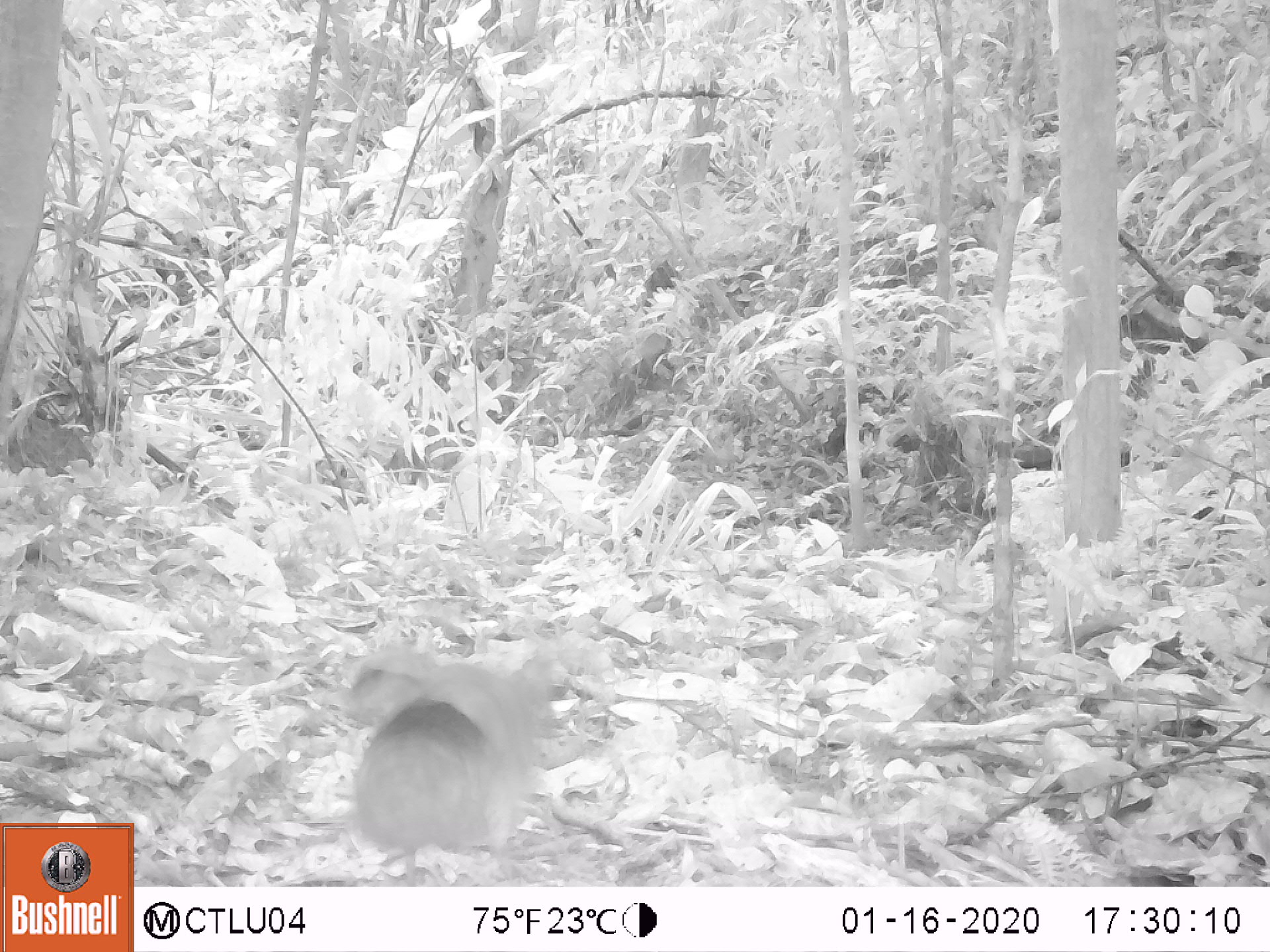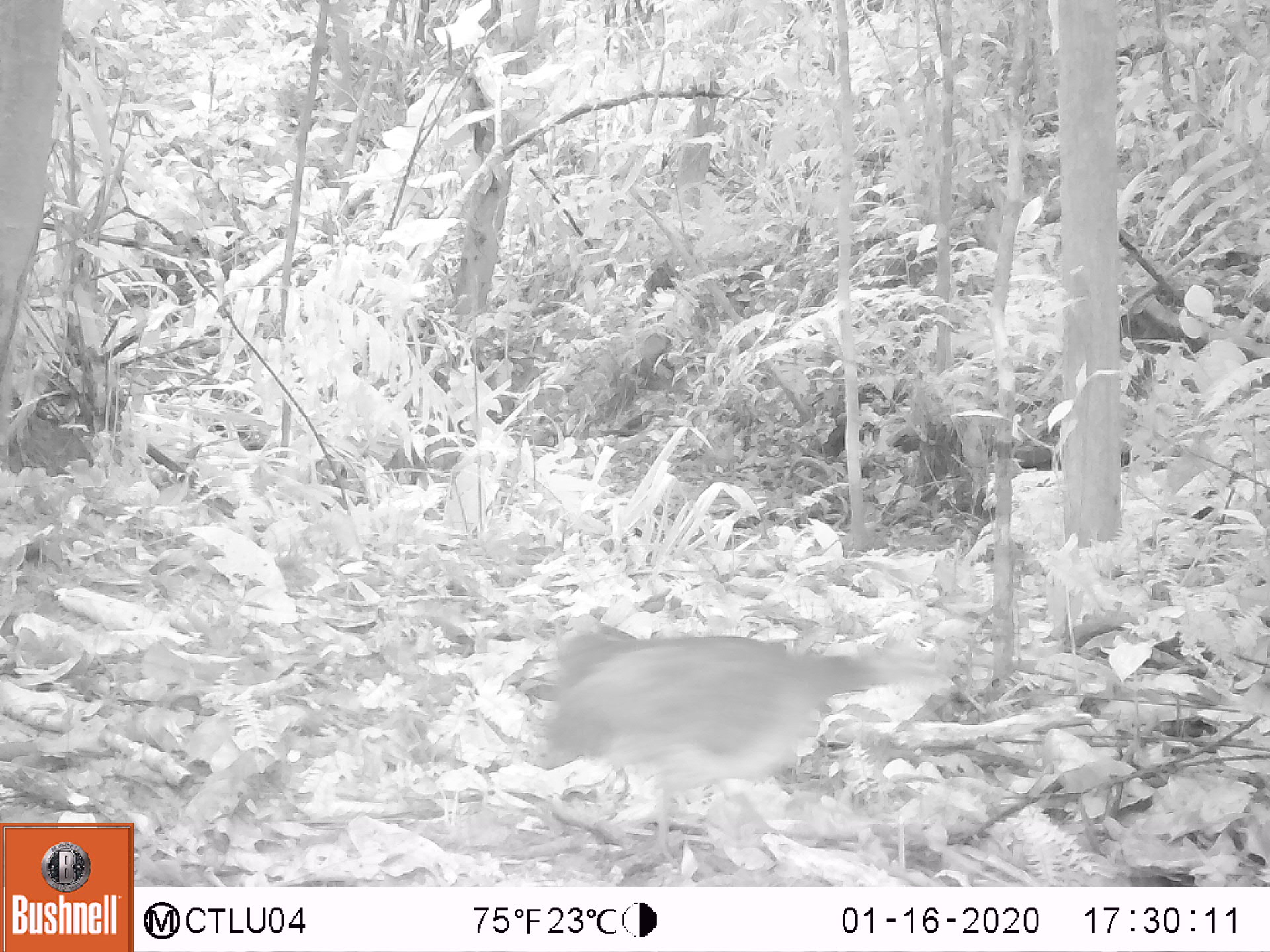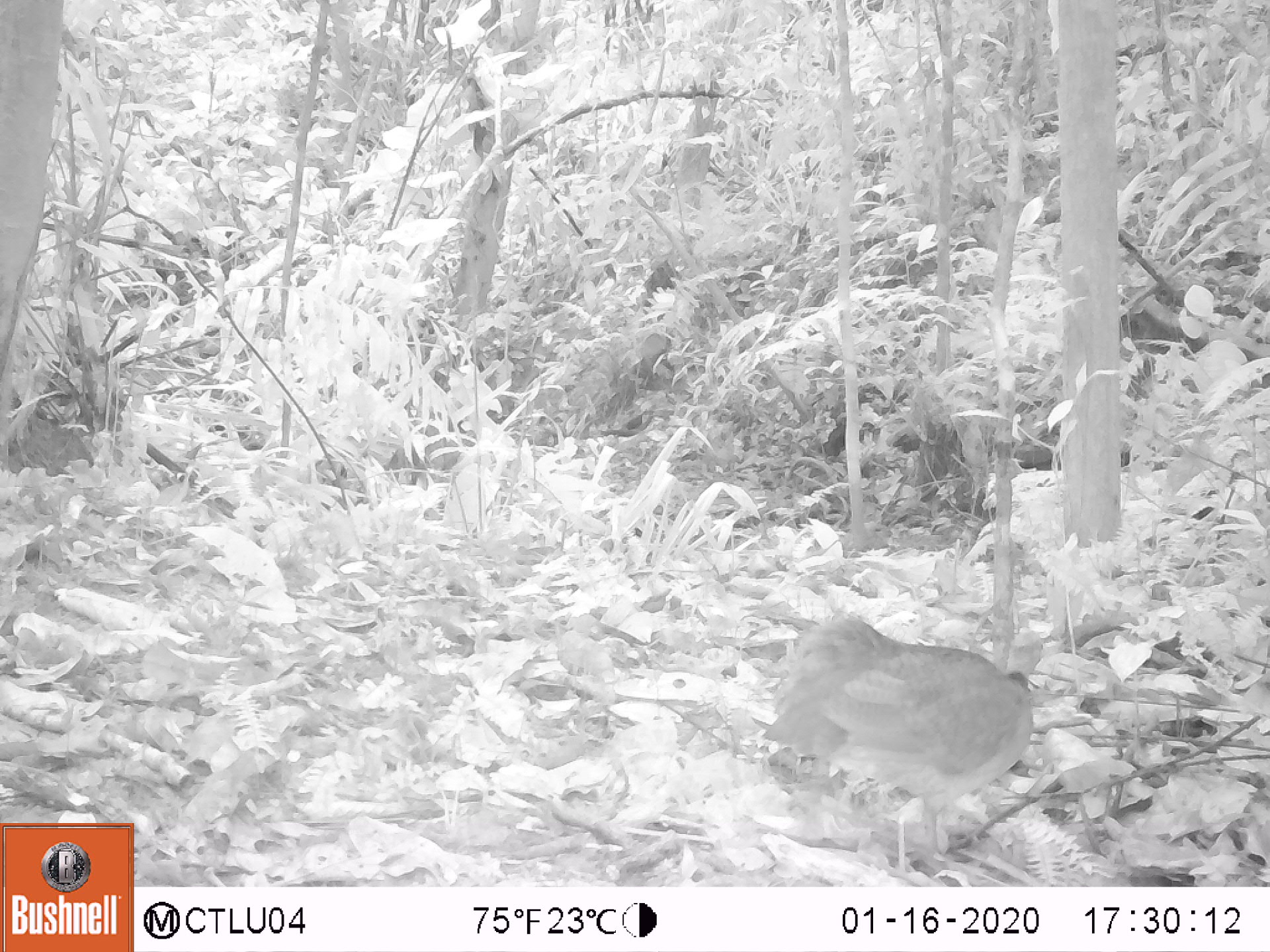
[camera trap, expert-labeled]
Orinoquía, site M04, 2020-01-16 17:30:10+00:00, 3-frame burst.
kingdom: Animalia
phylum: Chordata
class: Aves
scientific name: Aves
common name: bird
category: unknown bird